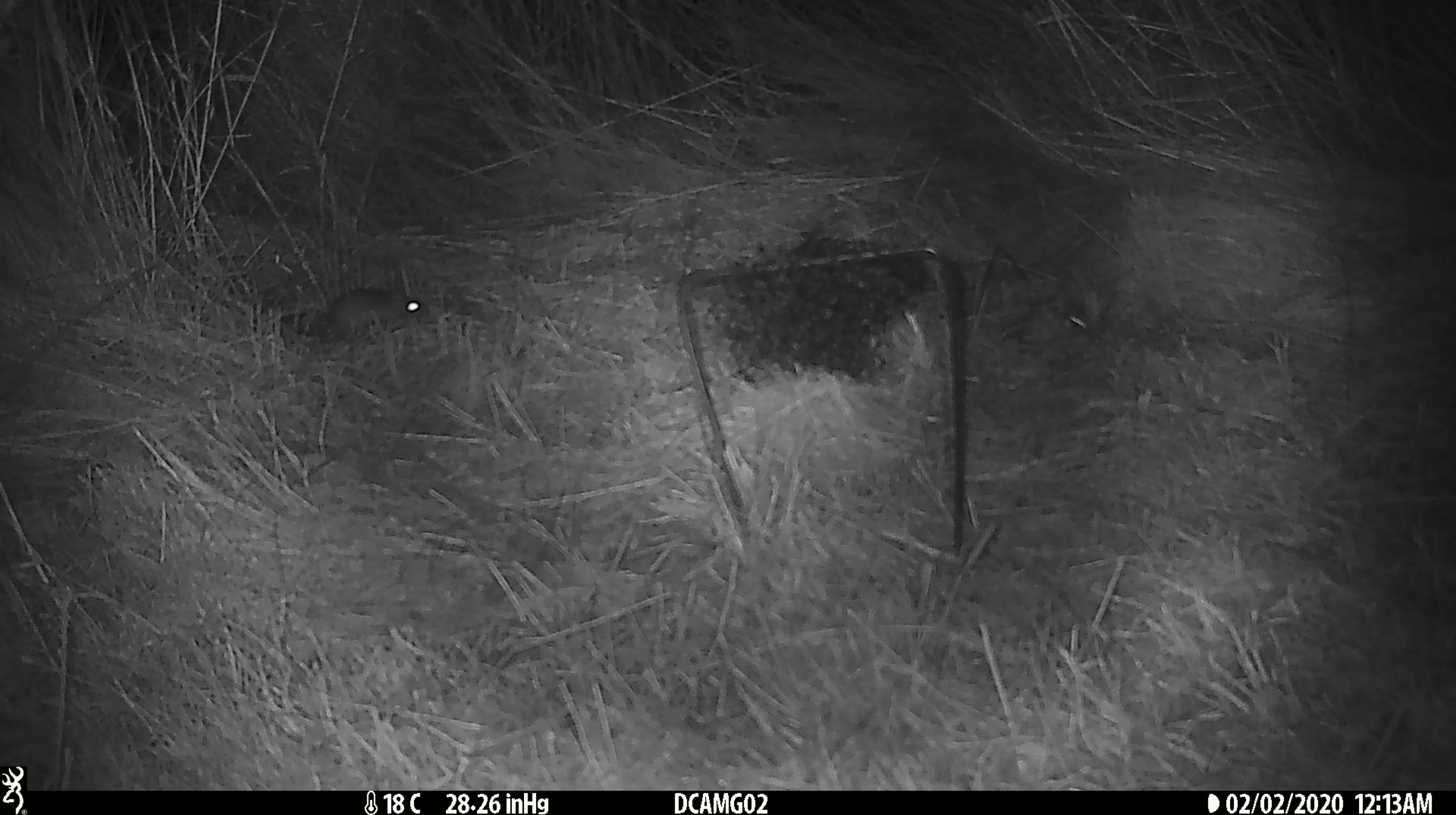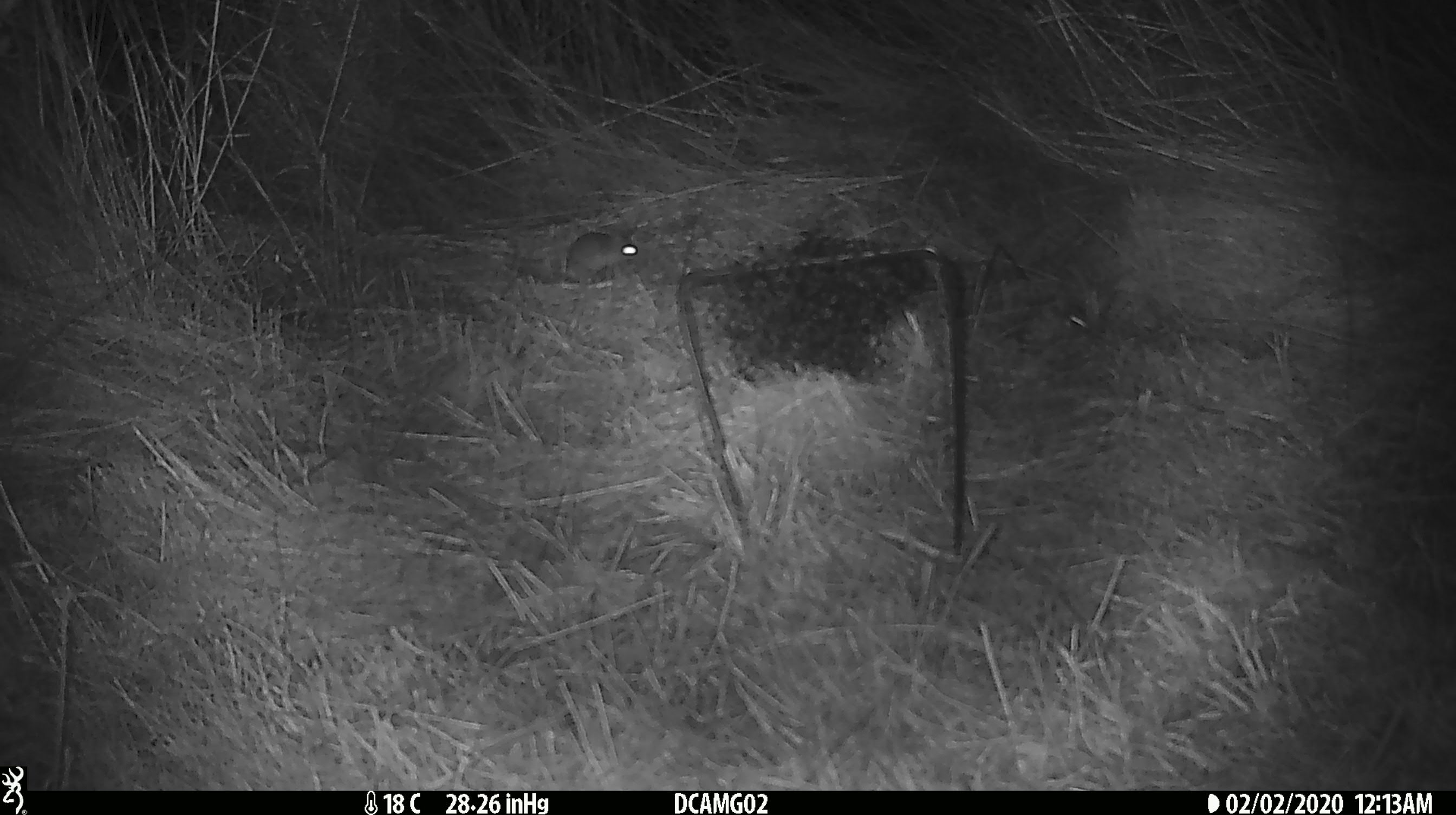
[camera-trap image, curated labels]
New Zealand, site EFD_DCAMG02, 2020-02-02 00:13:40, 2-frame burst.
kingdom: Animalia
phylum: Chordata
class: Mammalia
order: Rodentia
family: Muridae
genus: Mus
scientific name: Mus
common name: mouse